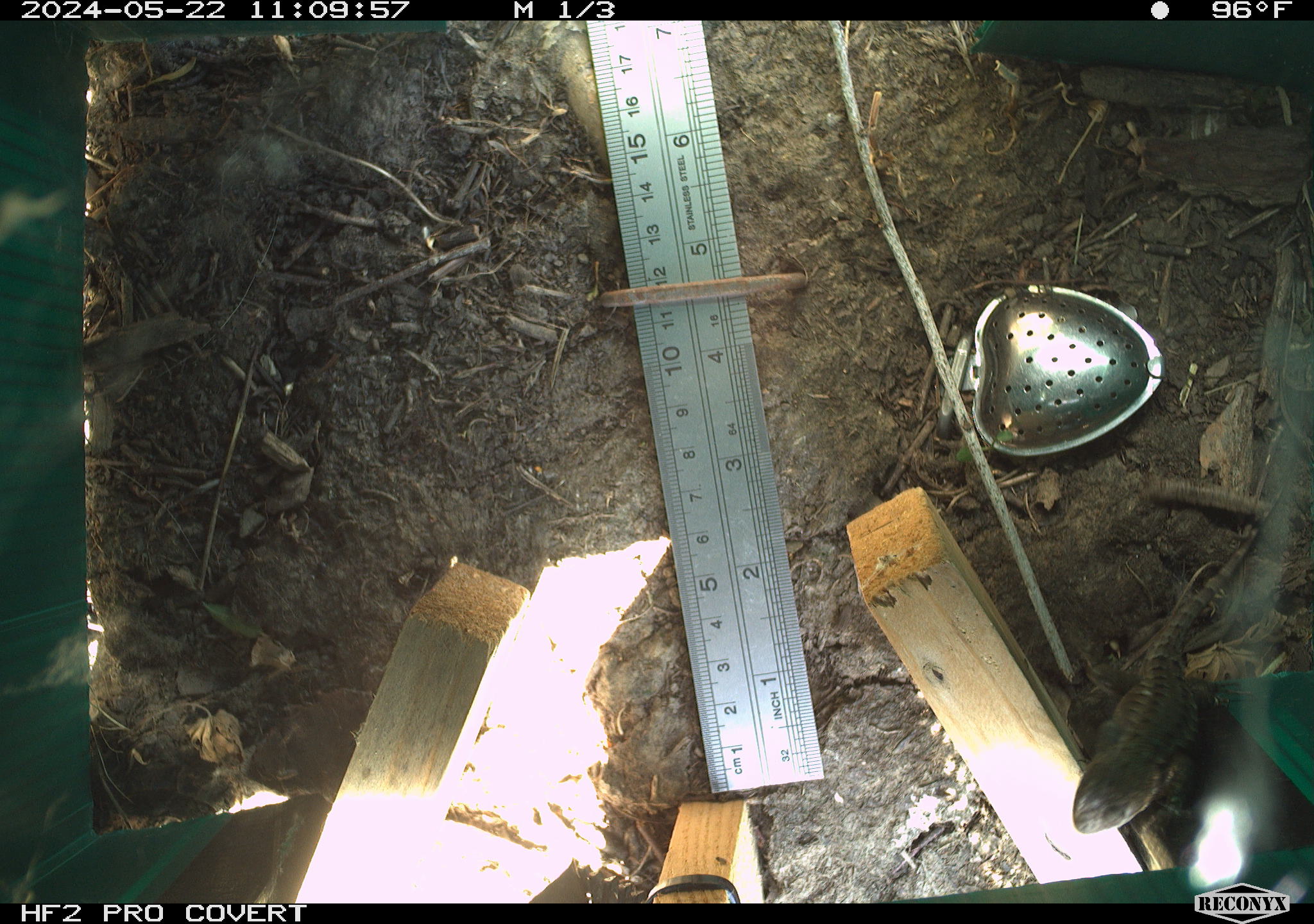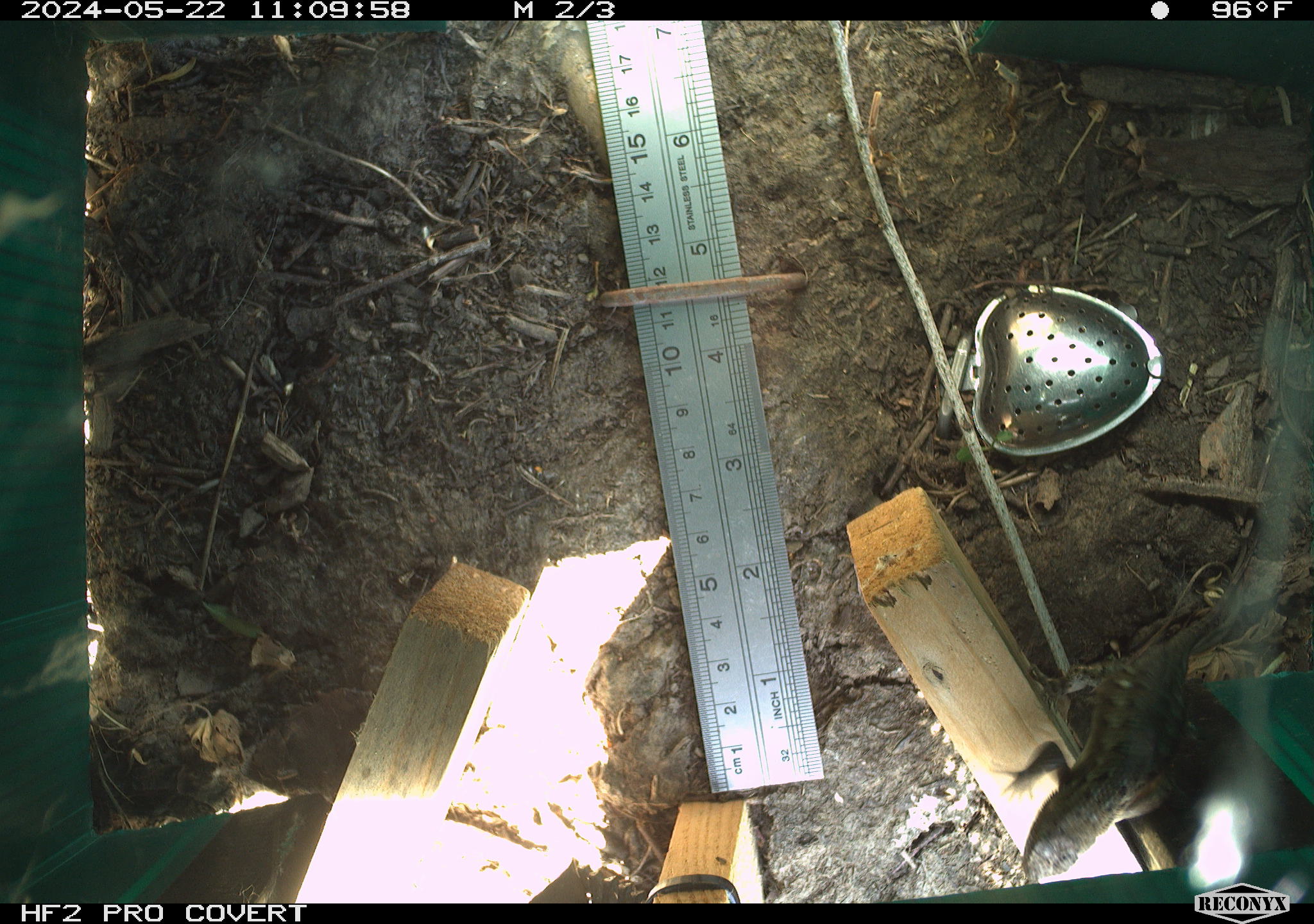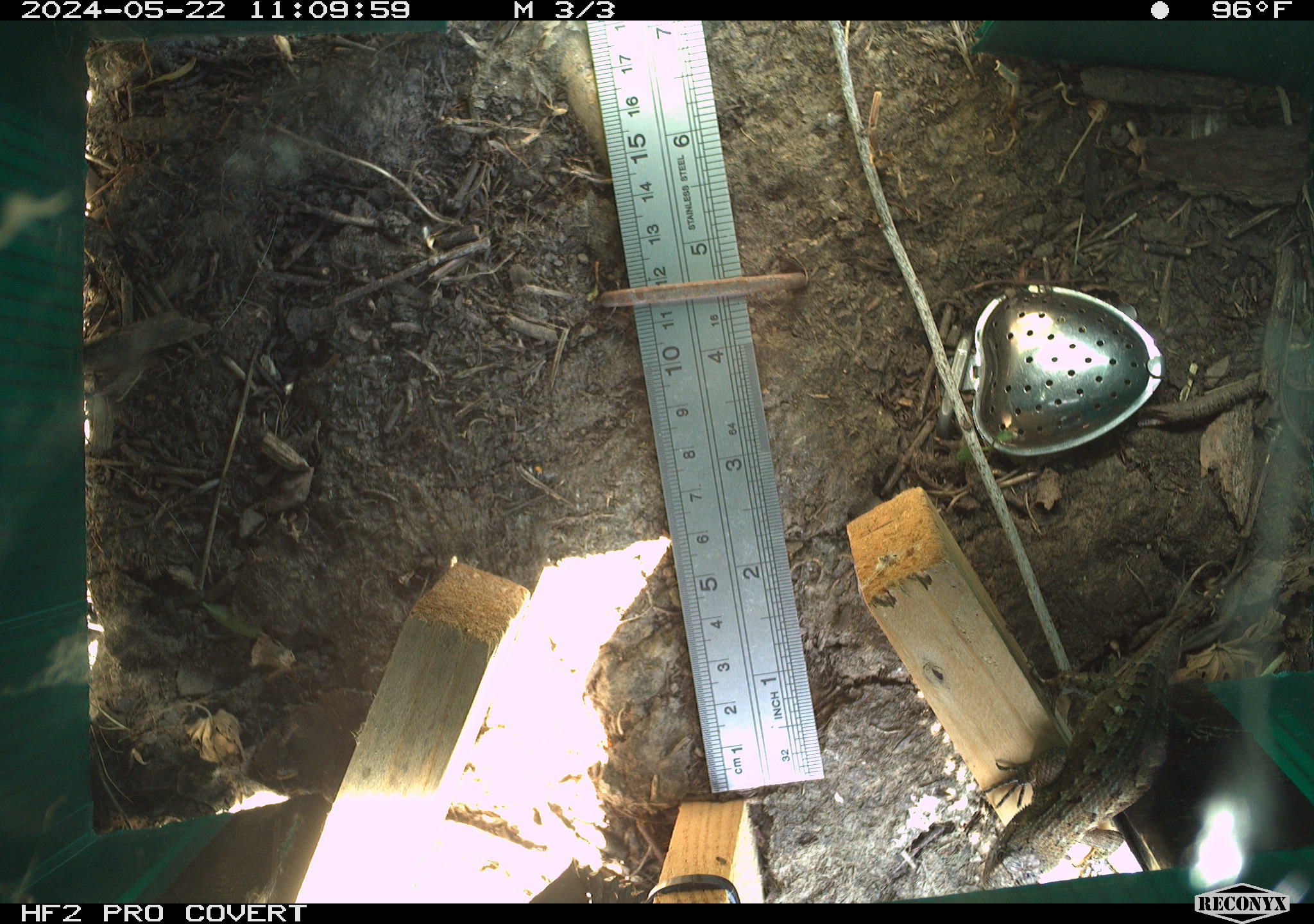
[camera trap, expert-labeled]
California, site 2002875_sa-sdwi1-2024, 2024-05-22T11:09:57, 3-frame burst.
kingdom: Animalia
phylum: Chordata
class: Reptilia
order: Squamata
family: Phrynosomatidae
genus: Sceloporus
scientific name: Sceloporus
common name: spiny lizards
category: sceloporus species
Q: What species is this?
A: Sceloporus species (spiny lizards) (Sceloporus).